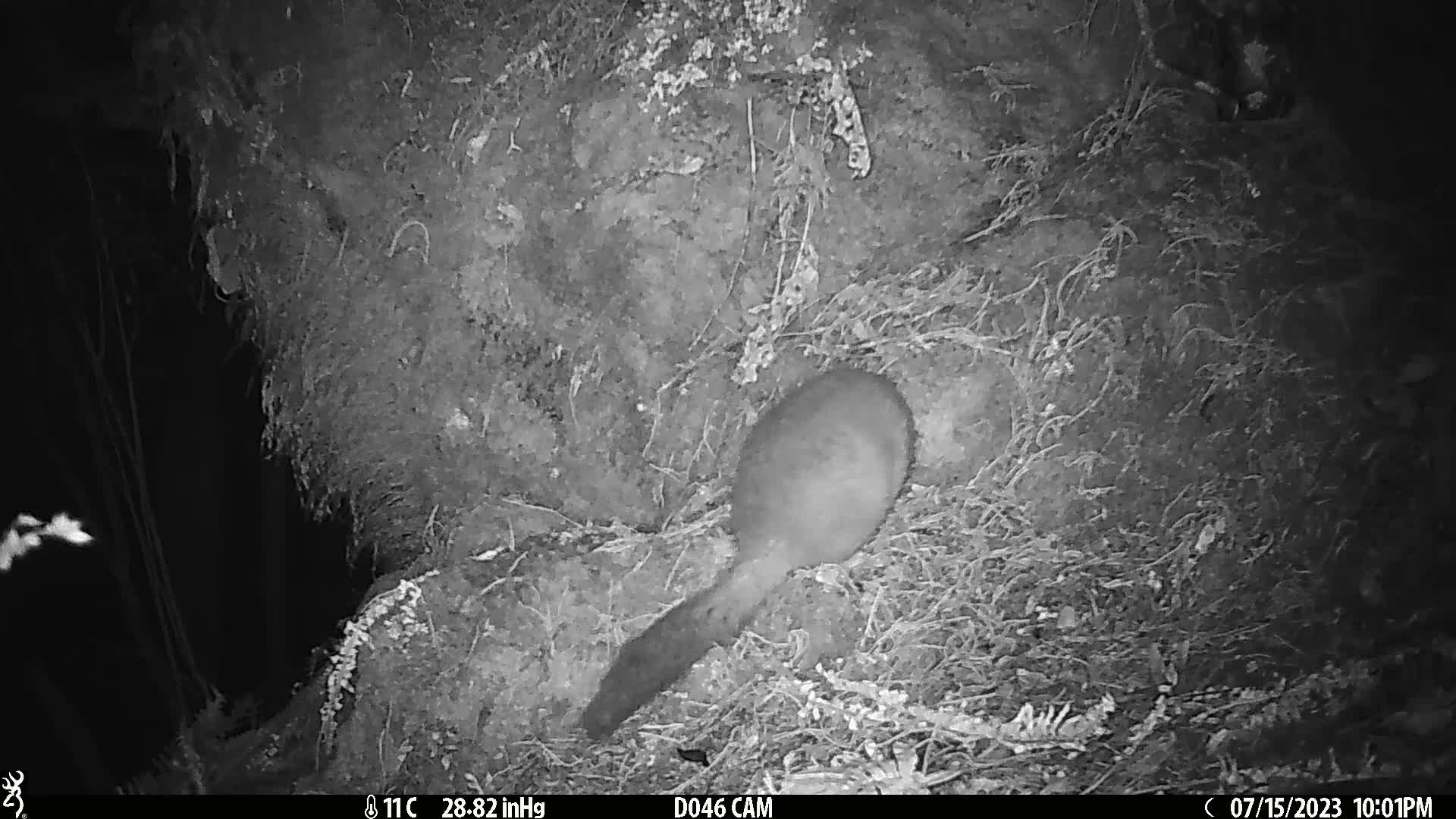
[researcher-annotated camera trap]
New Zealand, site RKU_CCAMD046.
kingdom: Animalia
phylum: Chordata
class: Mammalia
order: Diprotodontia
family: Phalangeridae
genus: Trichosurus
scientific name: Trichosurus vulpecula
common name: common brushtail possum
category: possum